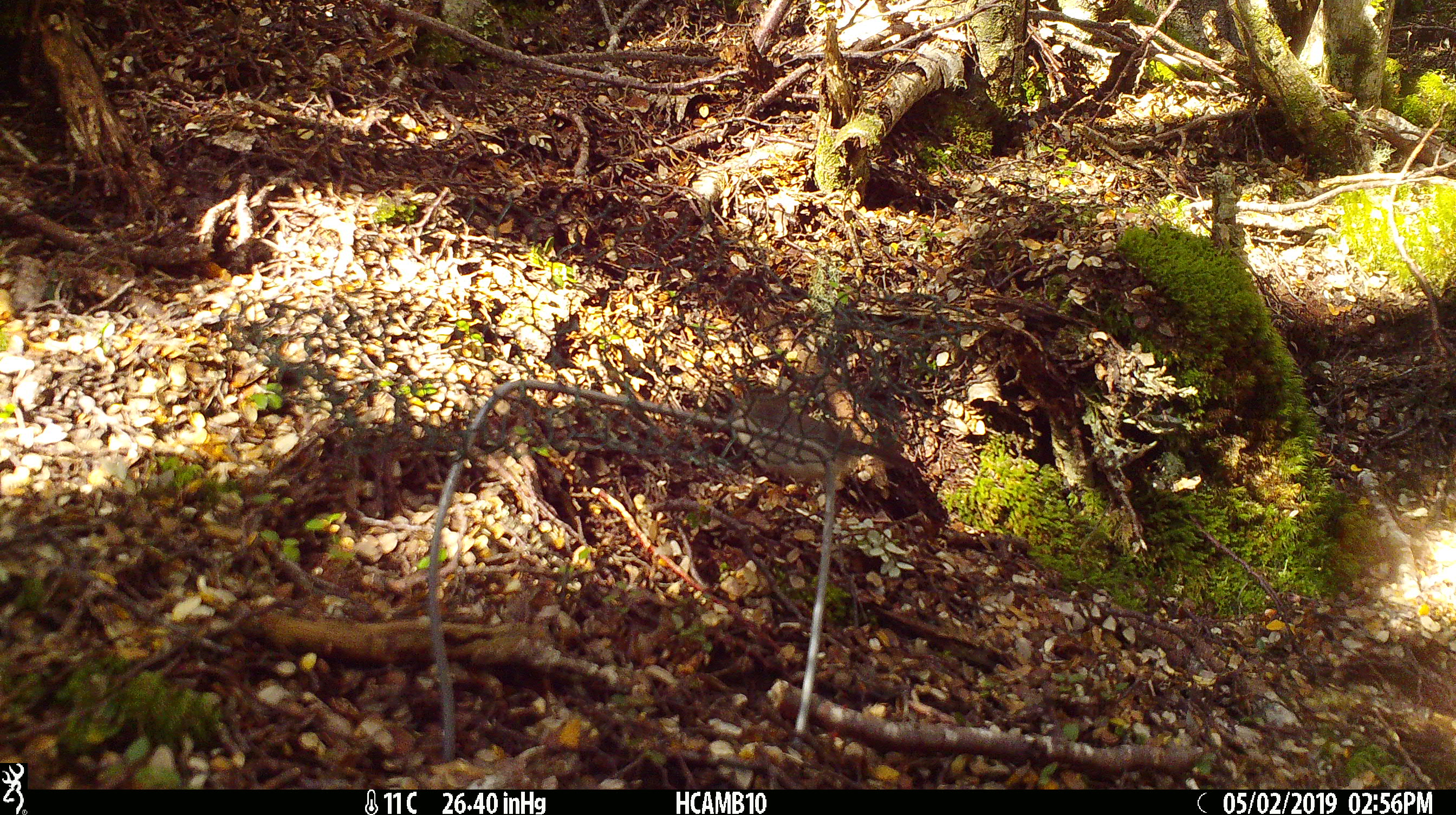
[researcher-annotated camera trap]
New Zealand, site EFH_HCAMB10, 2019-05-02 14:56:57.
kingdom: Animalia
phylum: Chordata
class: Aves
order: Passeriformes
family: Petroicidae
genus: Petroica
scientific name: Petroica australis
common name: new zealand robin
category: robin